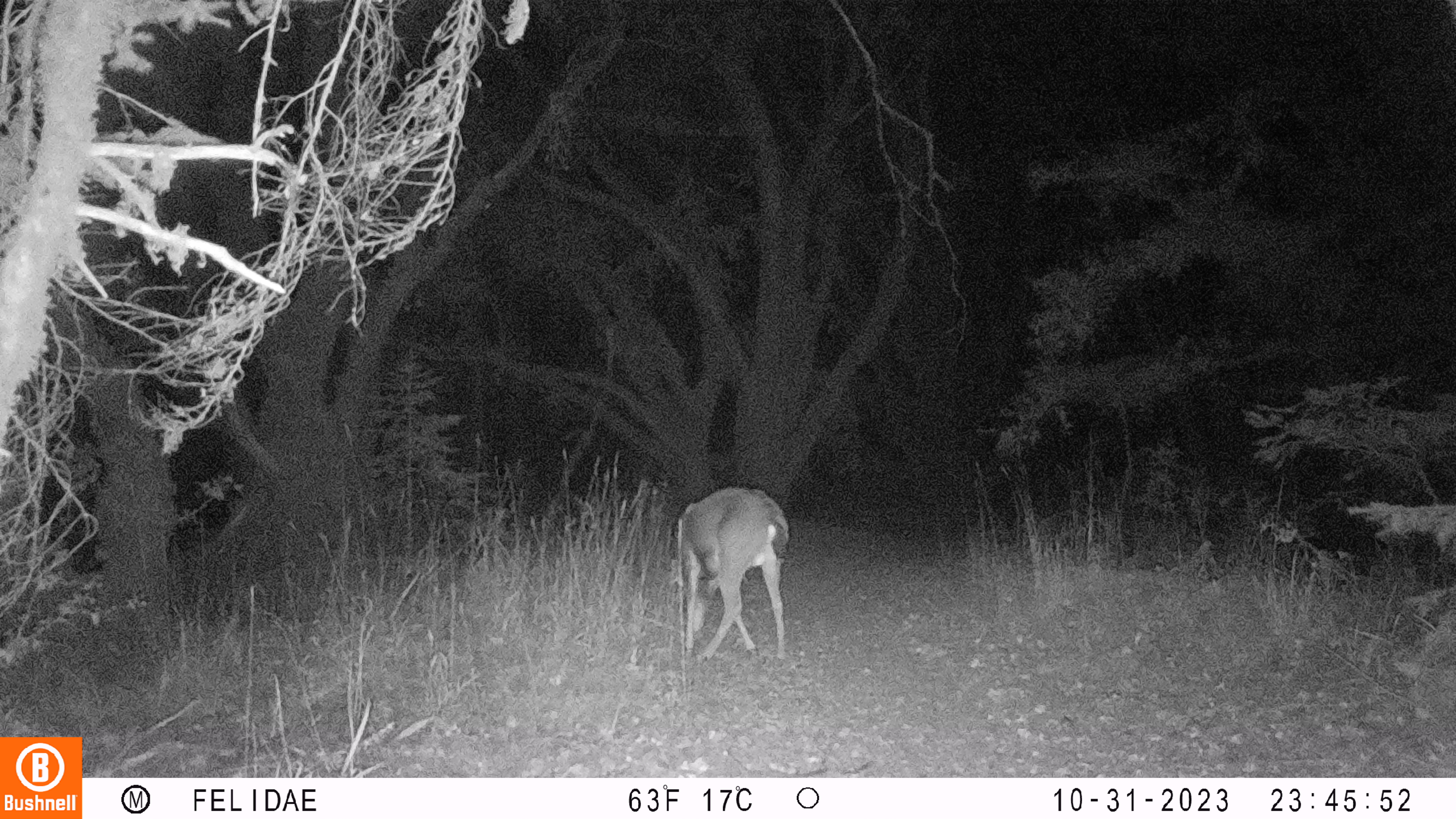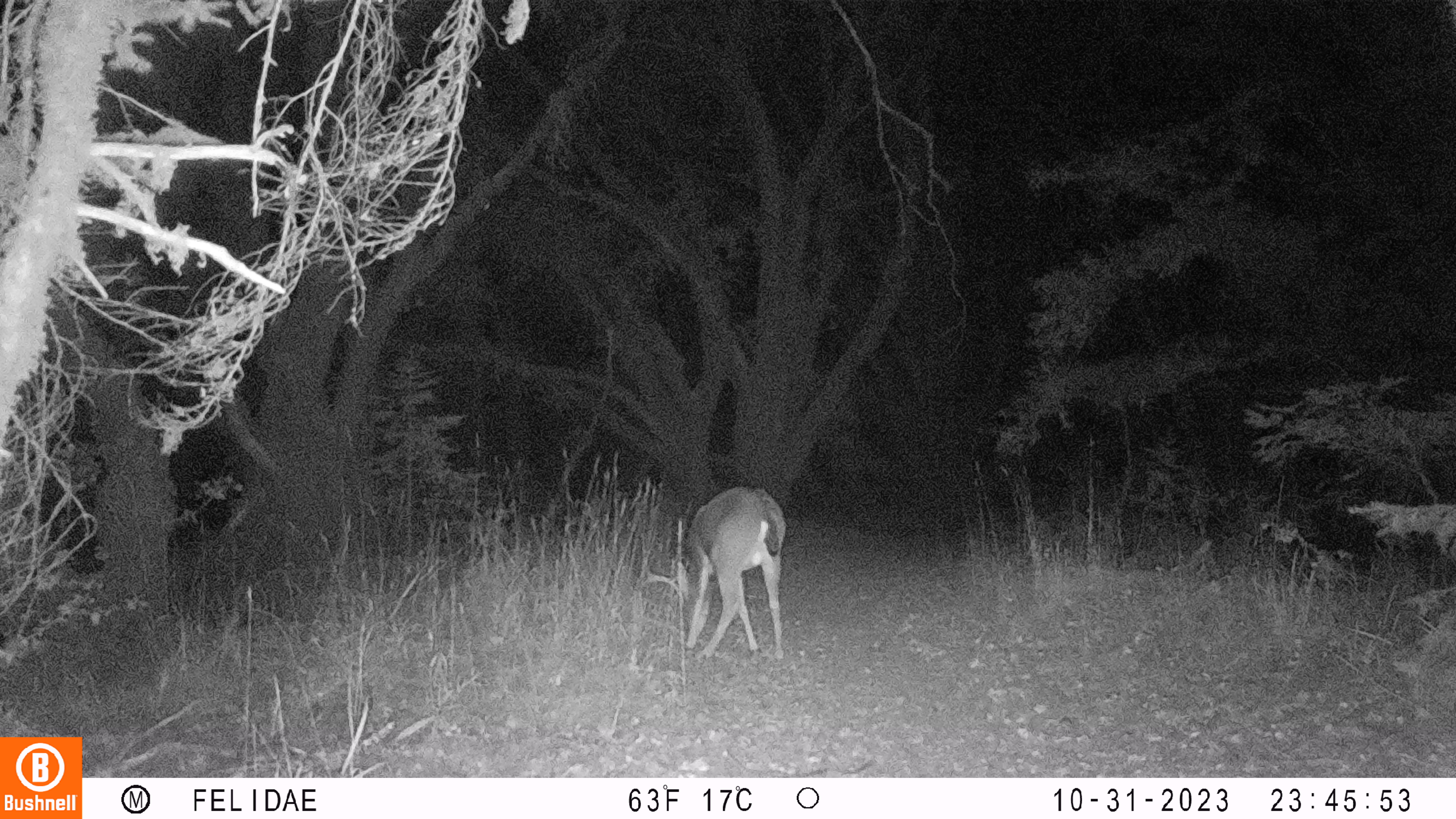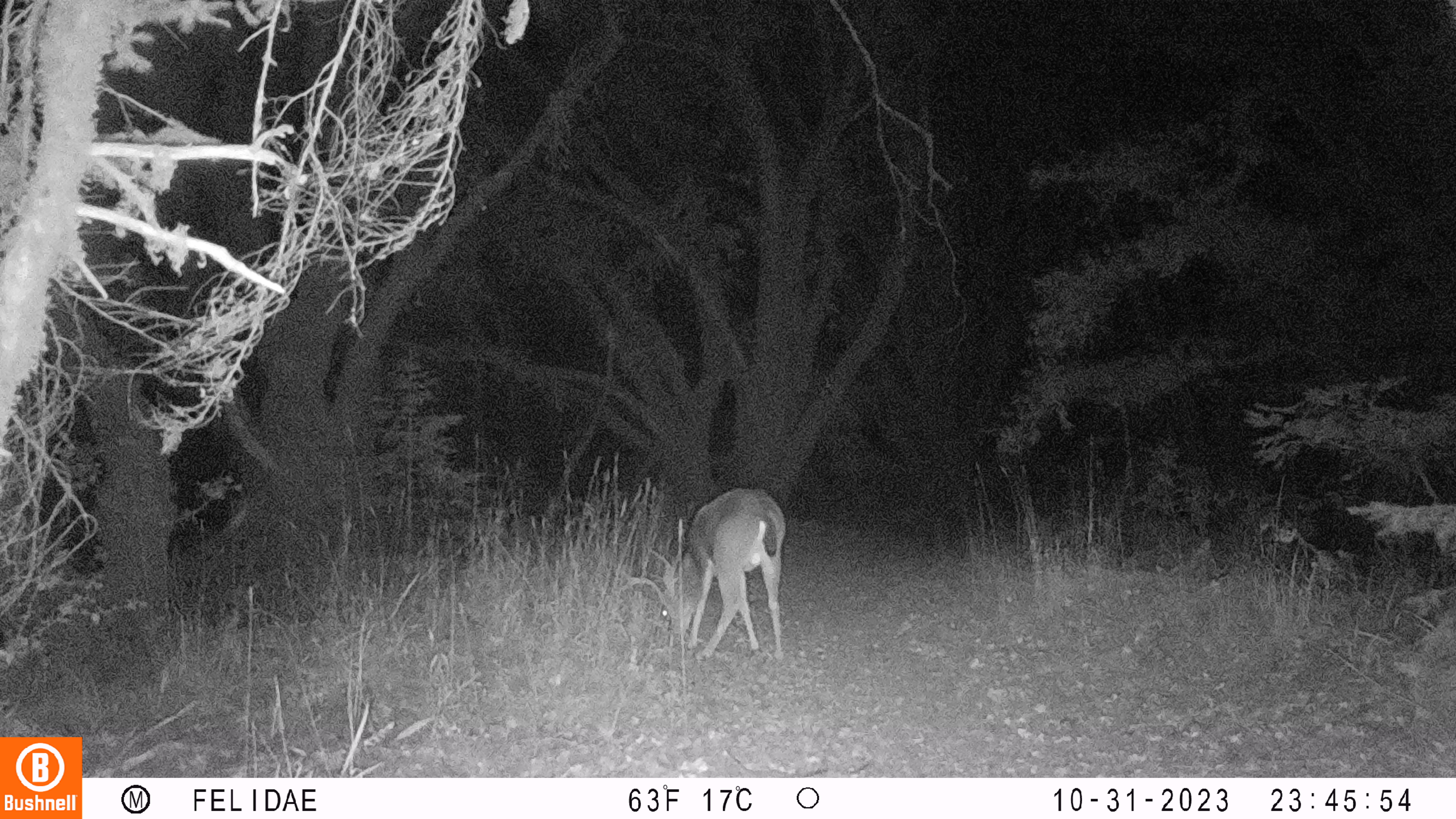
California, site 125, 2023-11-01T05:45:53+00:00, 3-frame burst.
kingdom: Animalia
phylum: Chordata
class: Mammalia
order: Artiodactyla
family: Cervidae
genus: Odocoileus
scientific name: Odocoileus hemionus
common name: mule deer